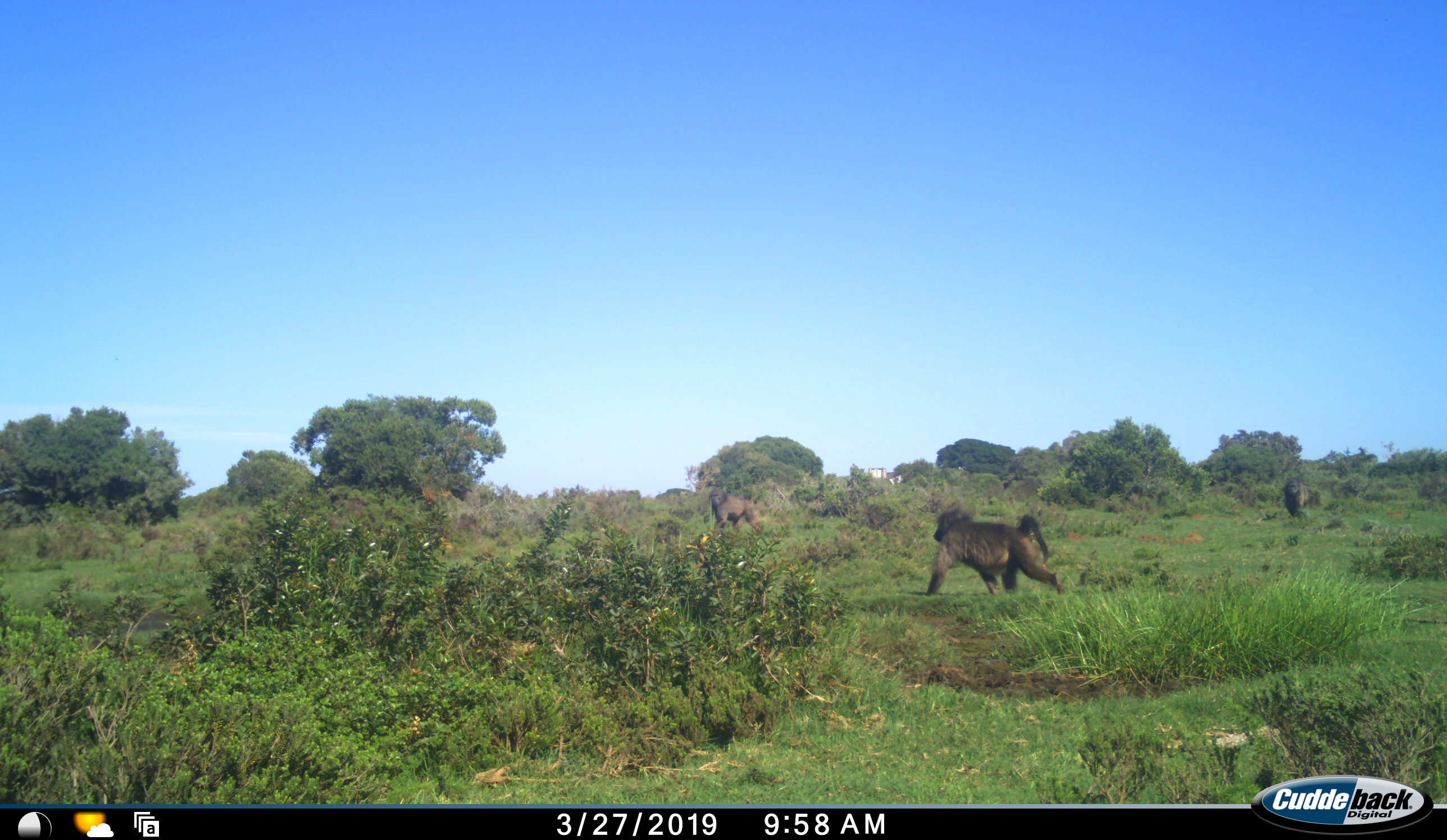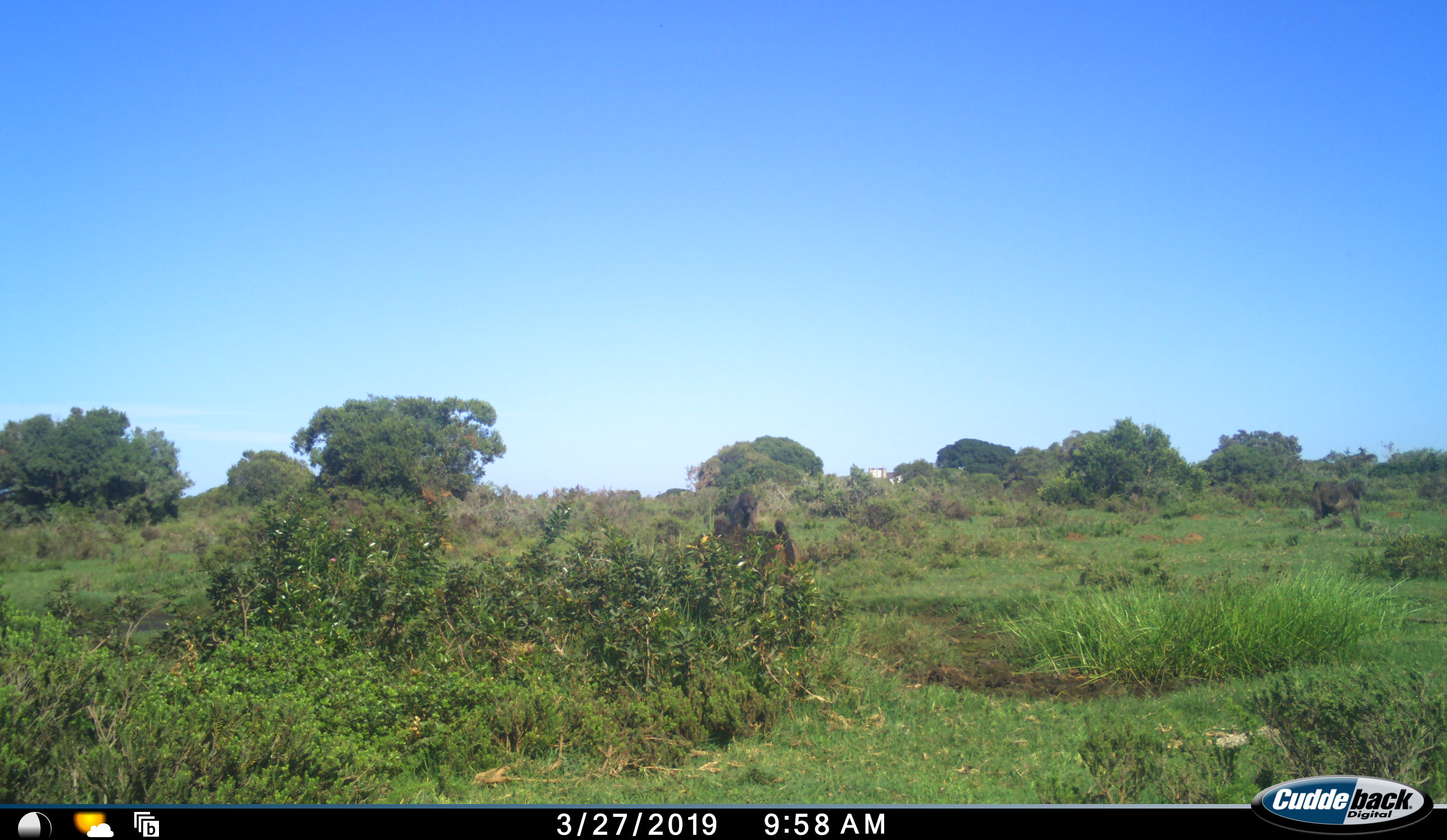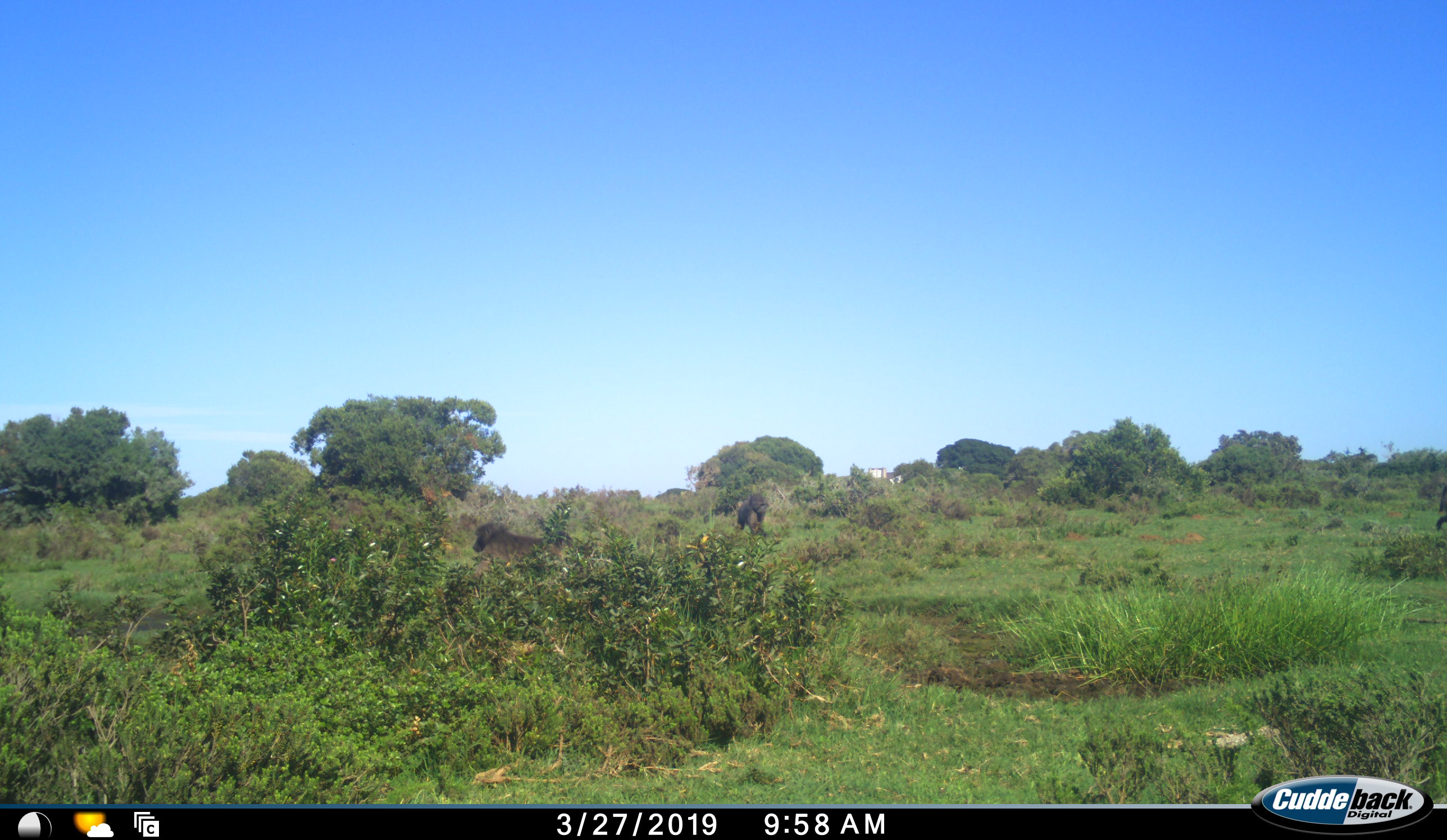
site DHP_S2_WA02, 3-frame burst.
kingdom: Animalia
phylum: Chordata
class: Mammalia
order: Primates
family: Cercopithecidae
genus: Papio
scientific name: Papio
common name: baboon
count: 3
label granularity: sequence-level